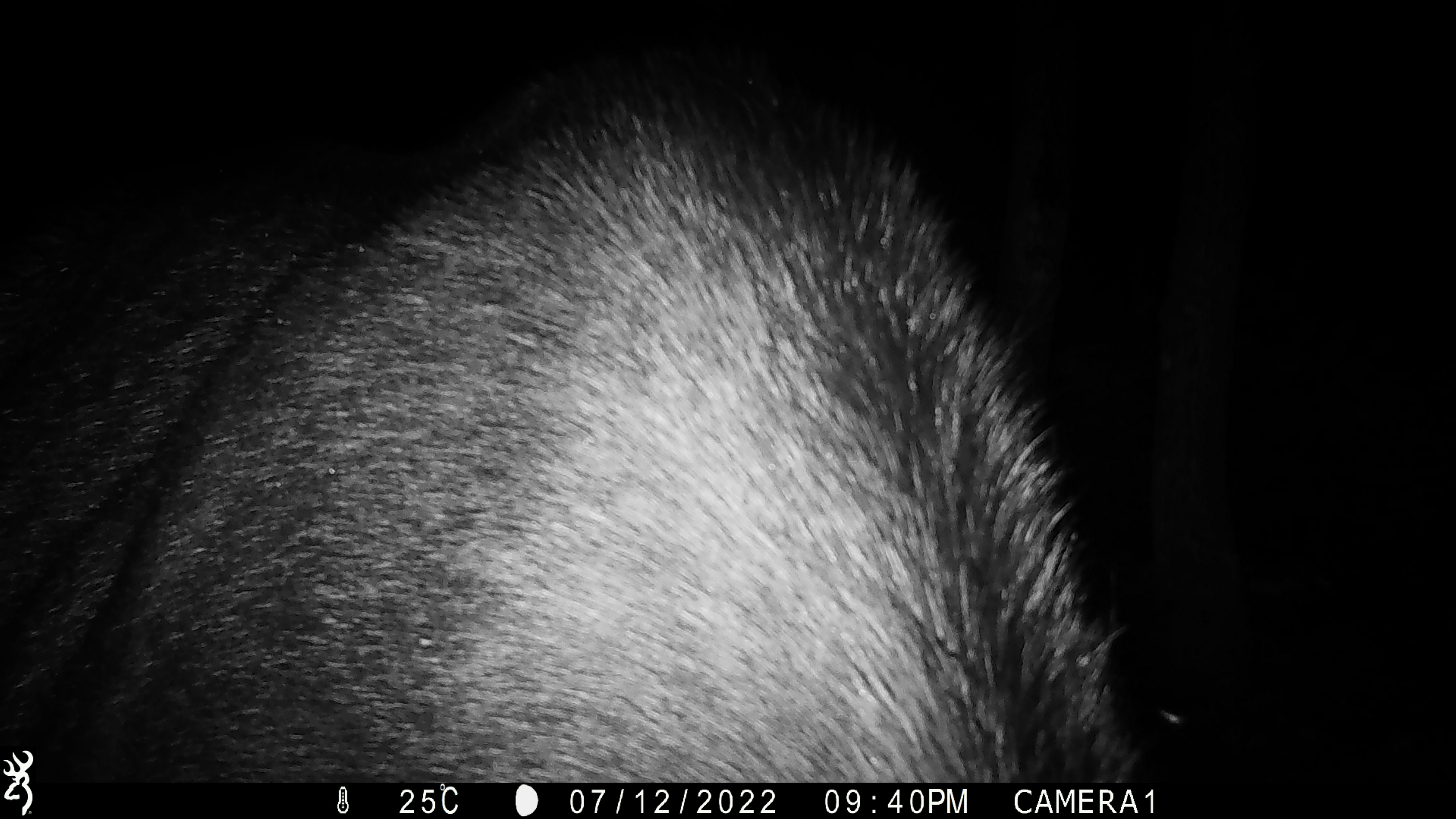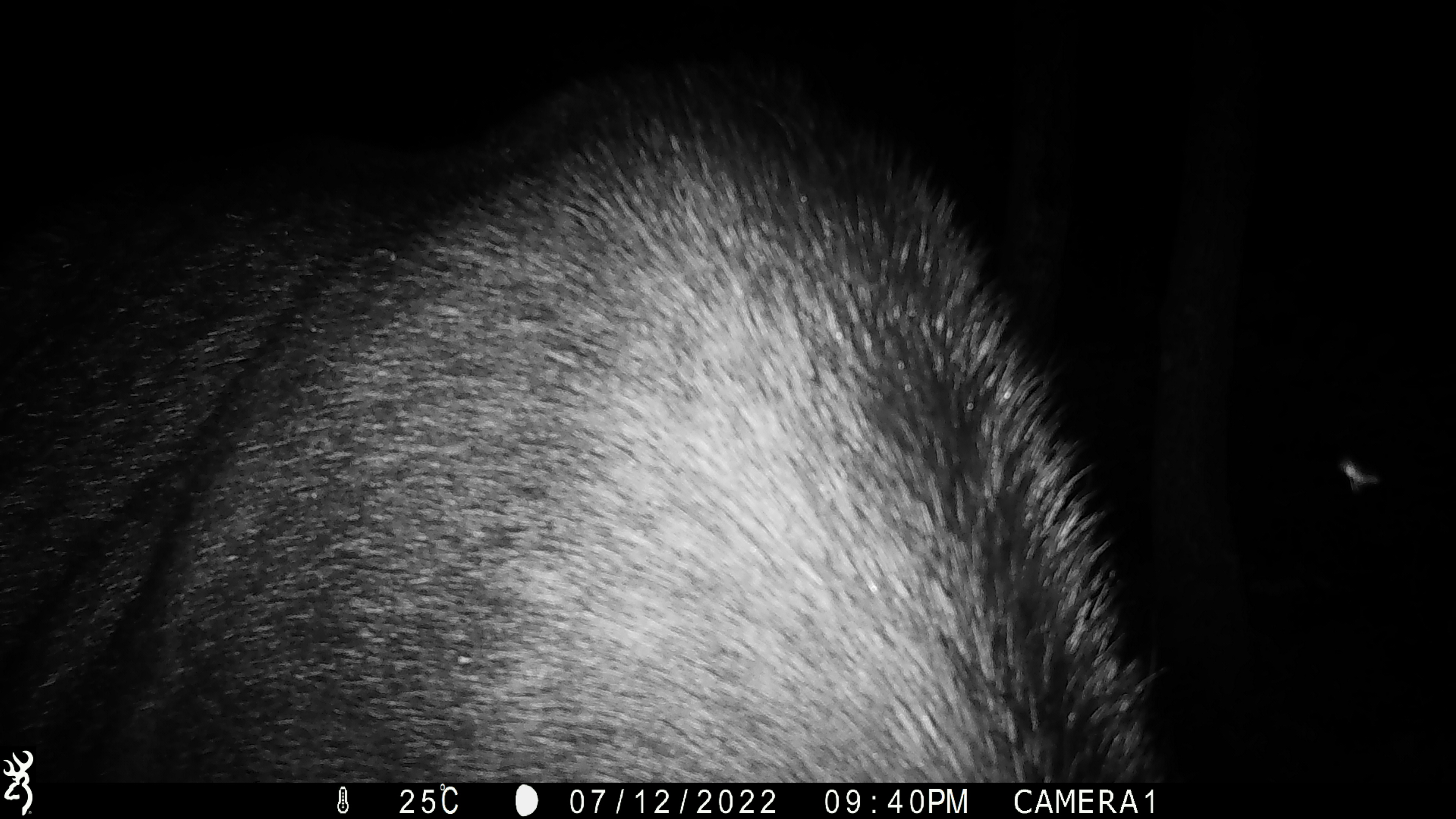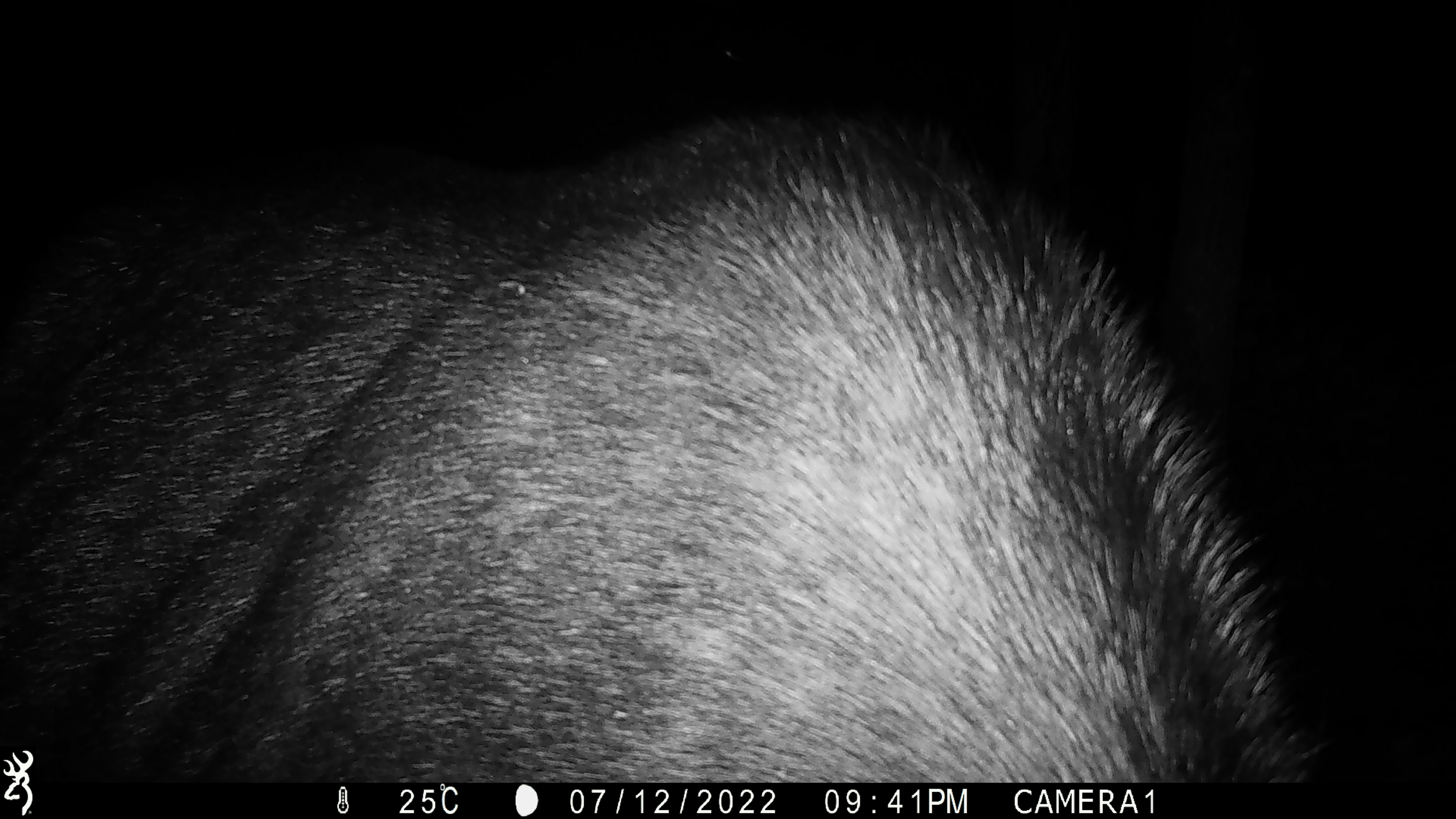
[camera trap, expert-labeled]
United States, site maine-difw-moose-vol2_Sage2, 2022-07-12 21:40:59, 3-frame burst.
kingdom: Animalia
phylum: Chordata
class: Mammalia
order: Artiodactyla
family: Cervidae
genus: Alces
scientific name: Alces alces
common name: moose